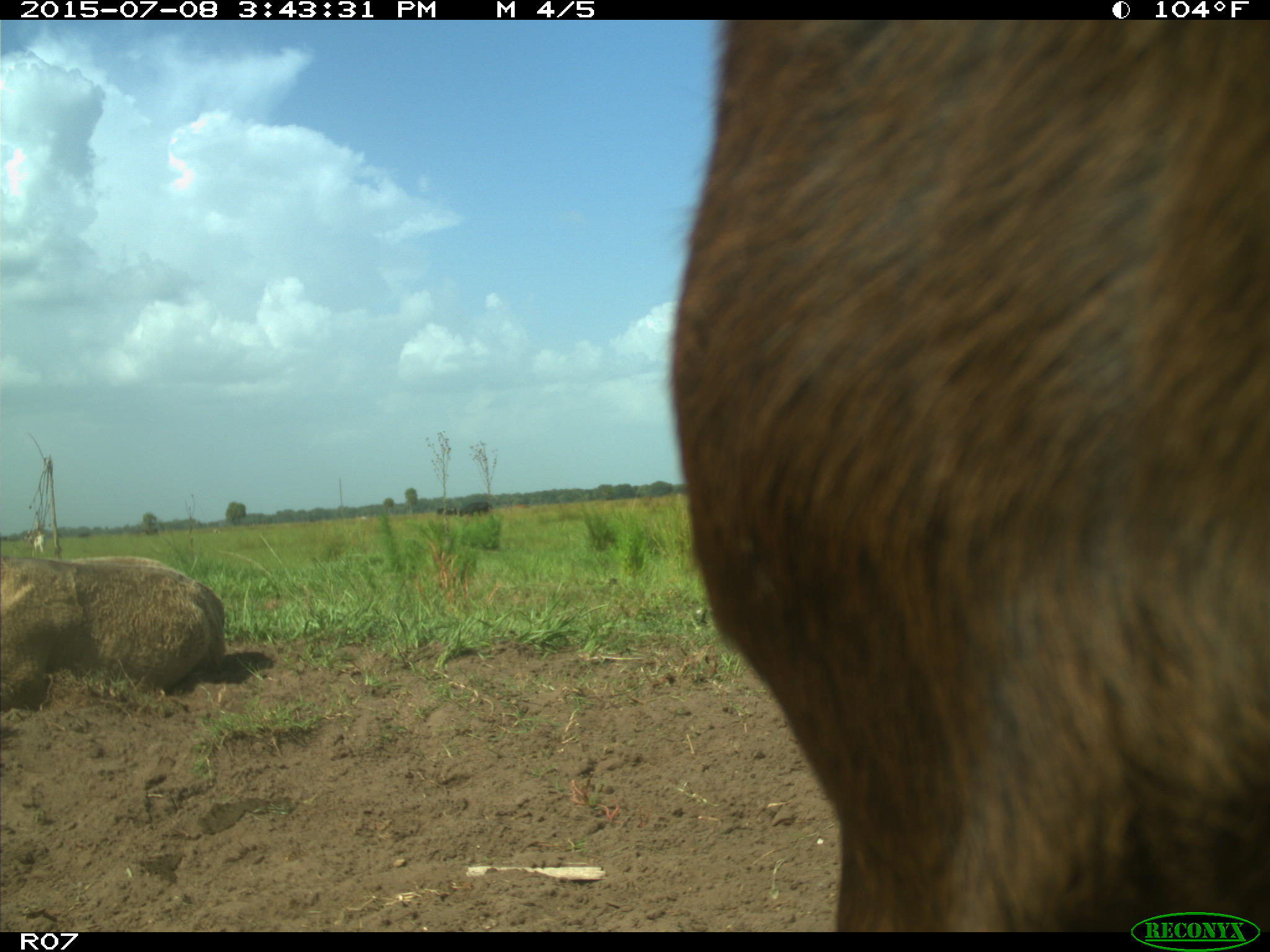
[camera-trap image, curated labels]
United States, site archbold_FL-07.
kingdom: Animalia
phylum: Chordata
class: Mammalia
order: Artiodactyla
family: Bovidae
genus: Bos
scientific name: Bos taurus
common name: domestic cow